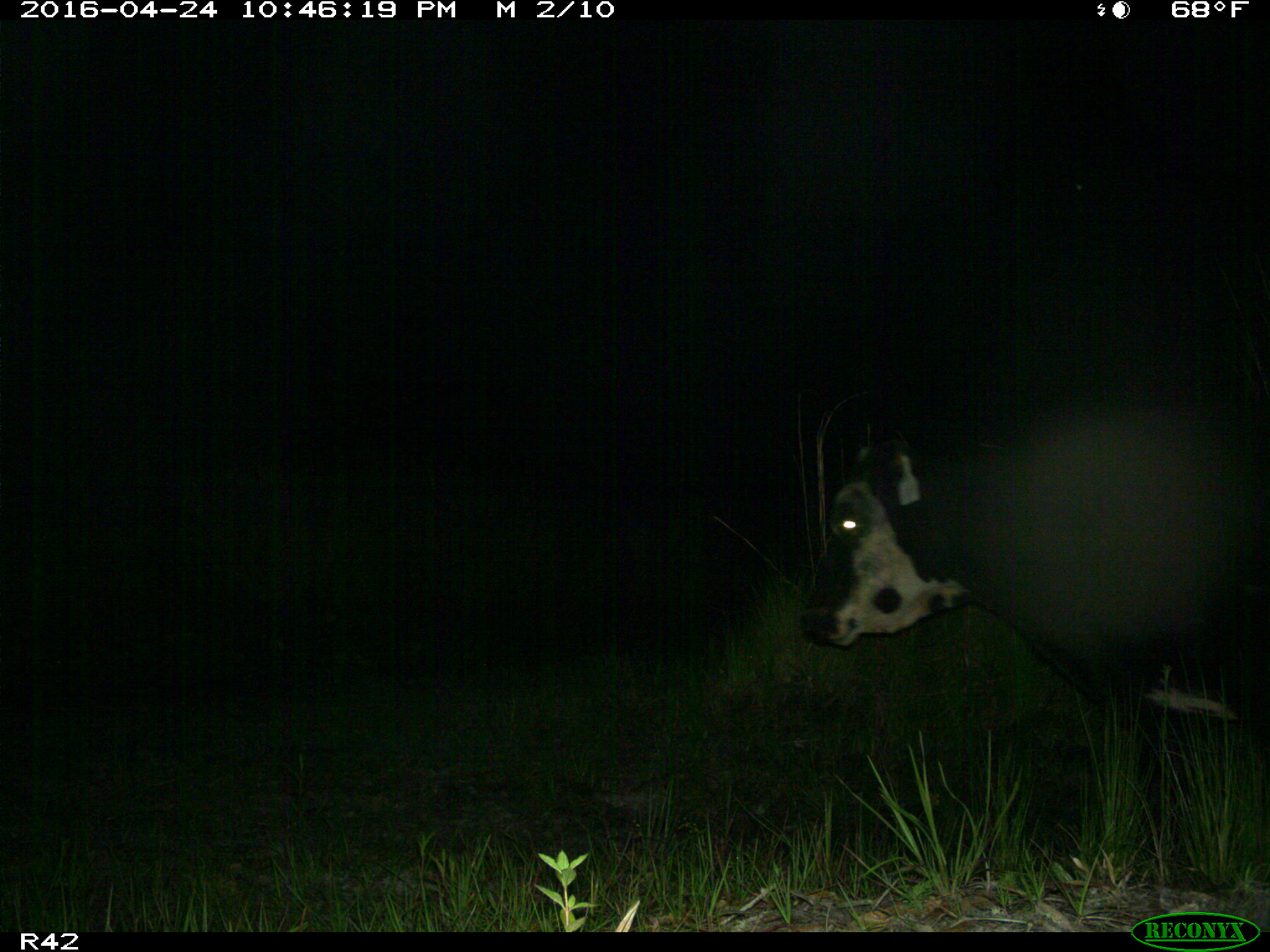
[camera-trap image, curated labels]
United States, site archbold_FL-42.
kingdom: Animalia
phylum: Chordata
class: Mammalia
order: Artiodactyla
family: Bovidae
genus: Bos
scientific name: Bos taurus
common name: domestic cow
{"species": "Bos taurus (domestic cow)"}